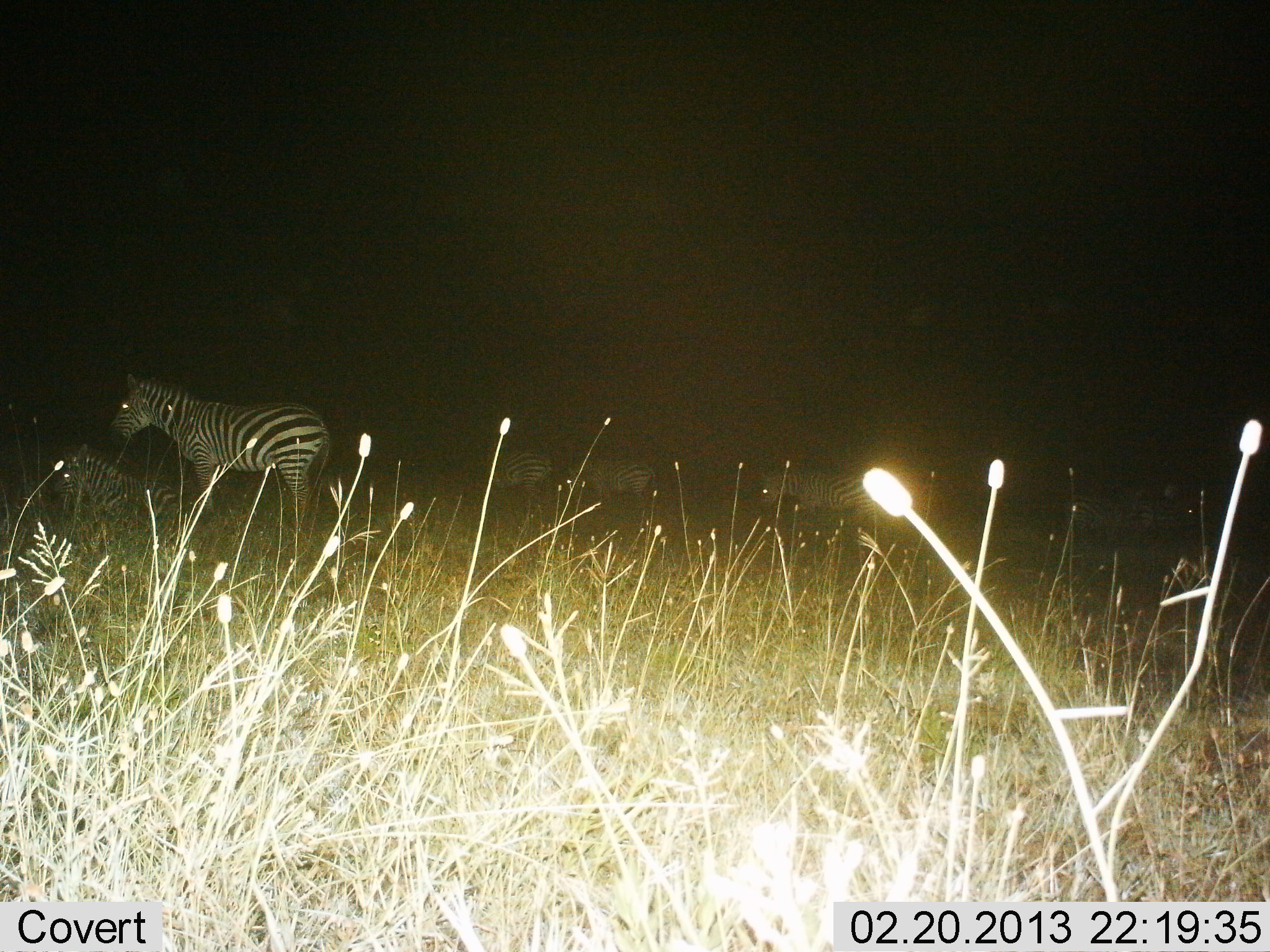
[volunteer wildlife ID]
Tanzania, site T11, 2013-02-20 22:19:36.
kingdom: Animalia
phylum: Chordata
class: Mammalia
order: Perissodactyla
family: Equidae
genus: Equus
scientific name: Equus quagga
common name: plains zebra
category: zebra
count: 5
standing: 92%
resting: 62%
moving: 4%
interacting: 4%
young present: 0%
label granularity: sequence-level